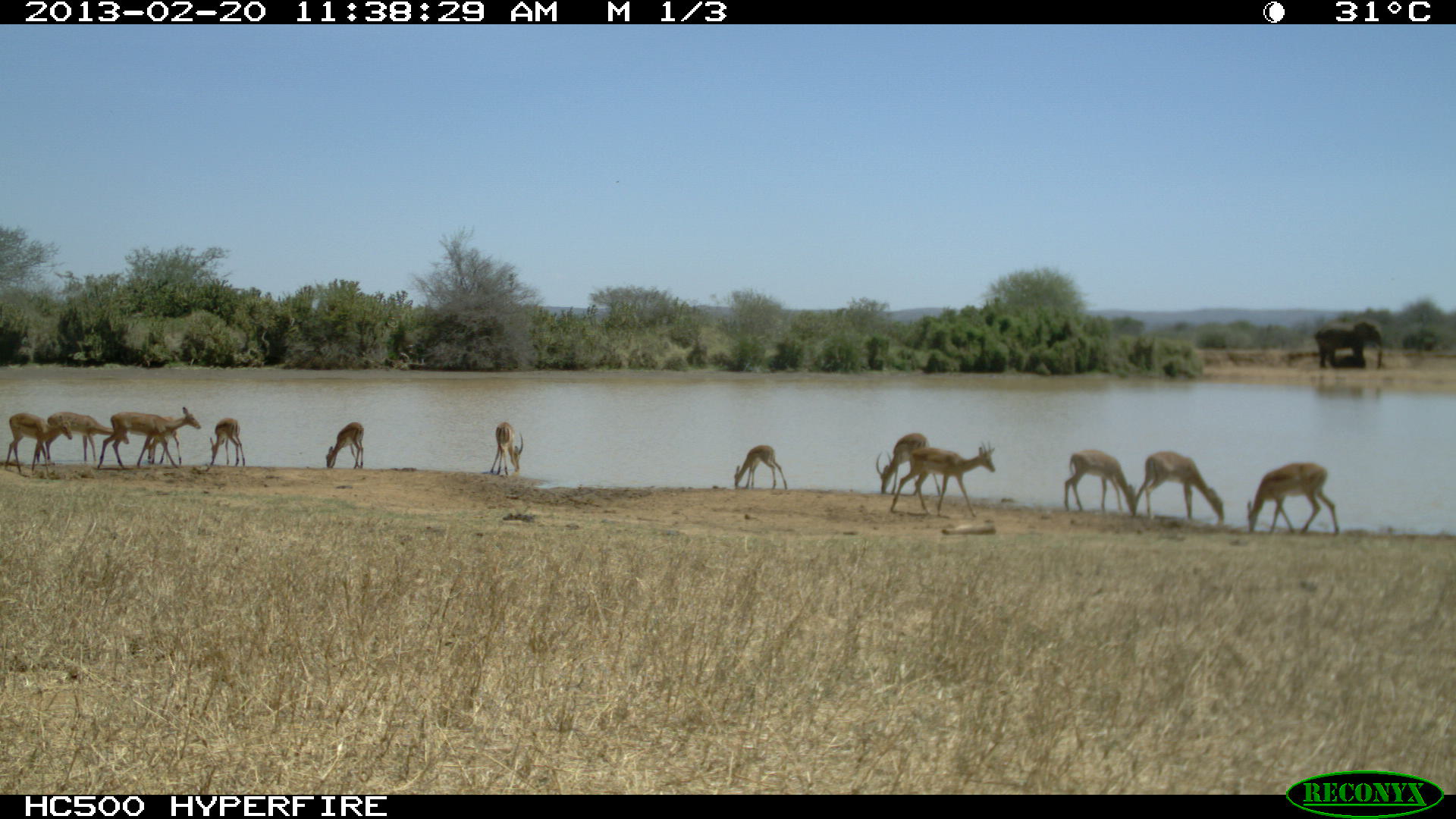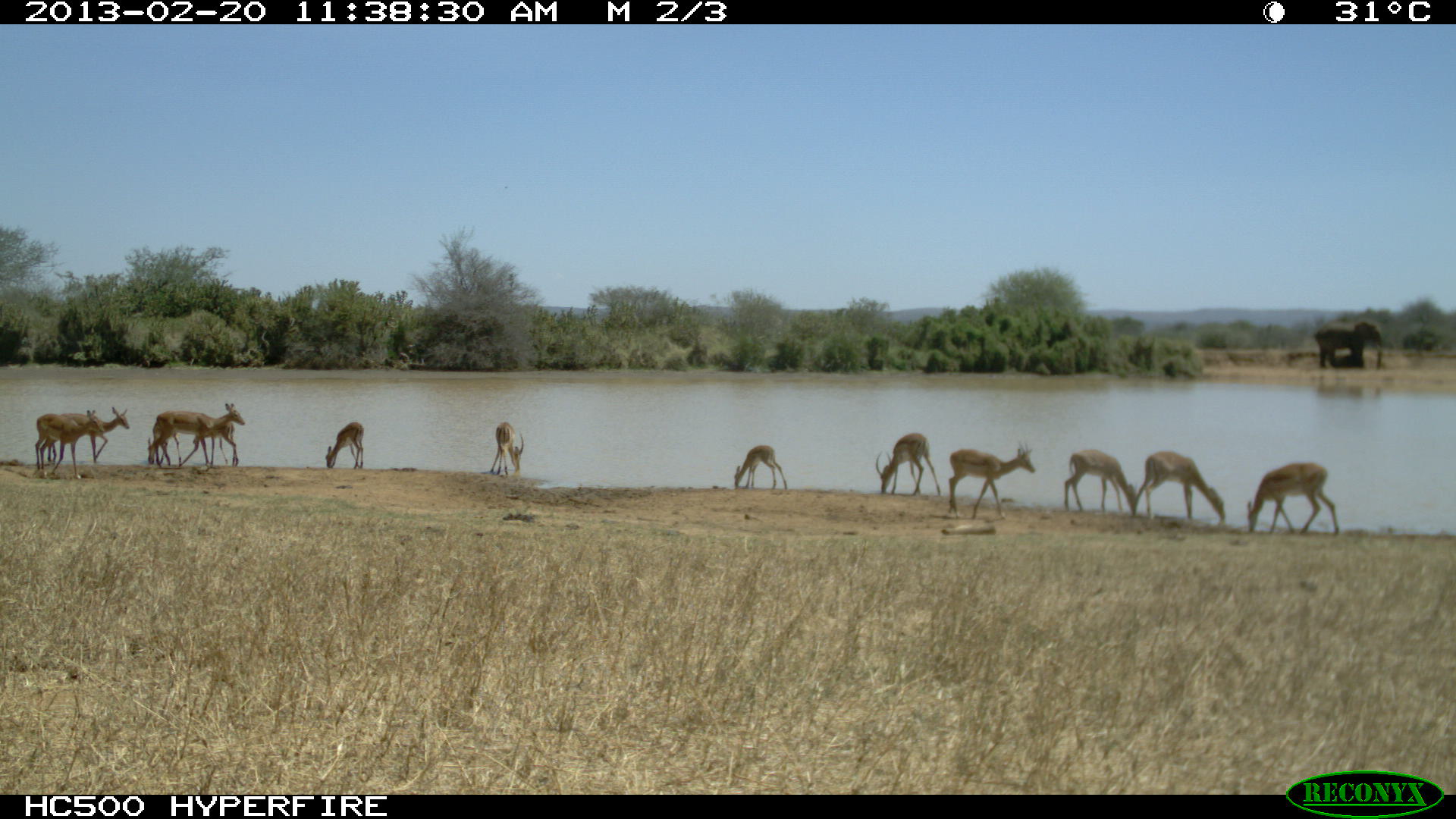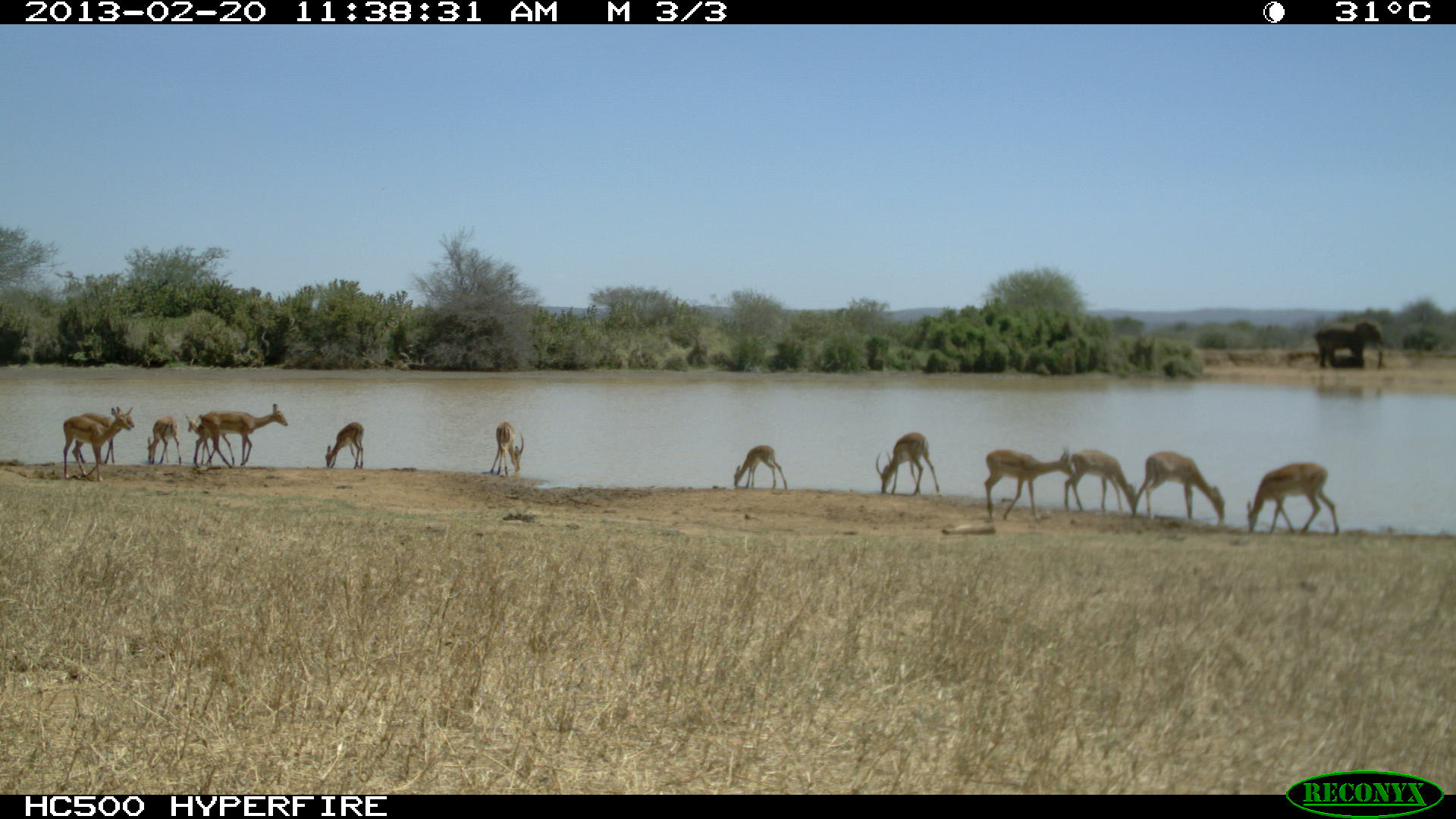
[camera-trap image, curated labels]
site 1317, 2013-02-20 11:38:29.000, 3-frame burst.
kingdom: Animalia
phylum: Chordata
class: Mammalia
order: Artiodactyla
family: Bovidae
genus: Aepyceros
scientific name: Aepyceros melampus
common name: impala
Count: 13.